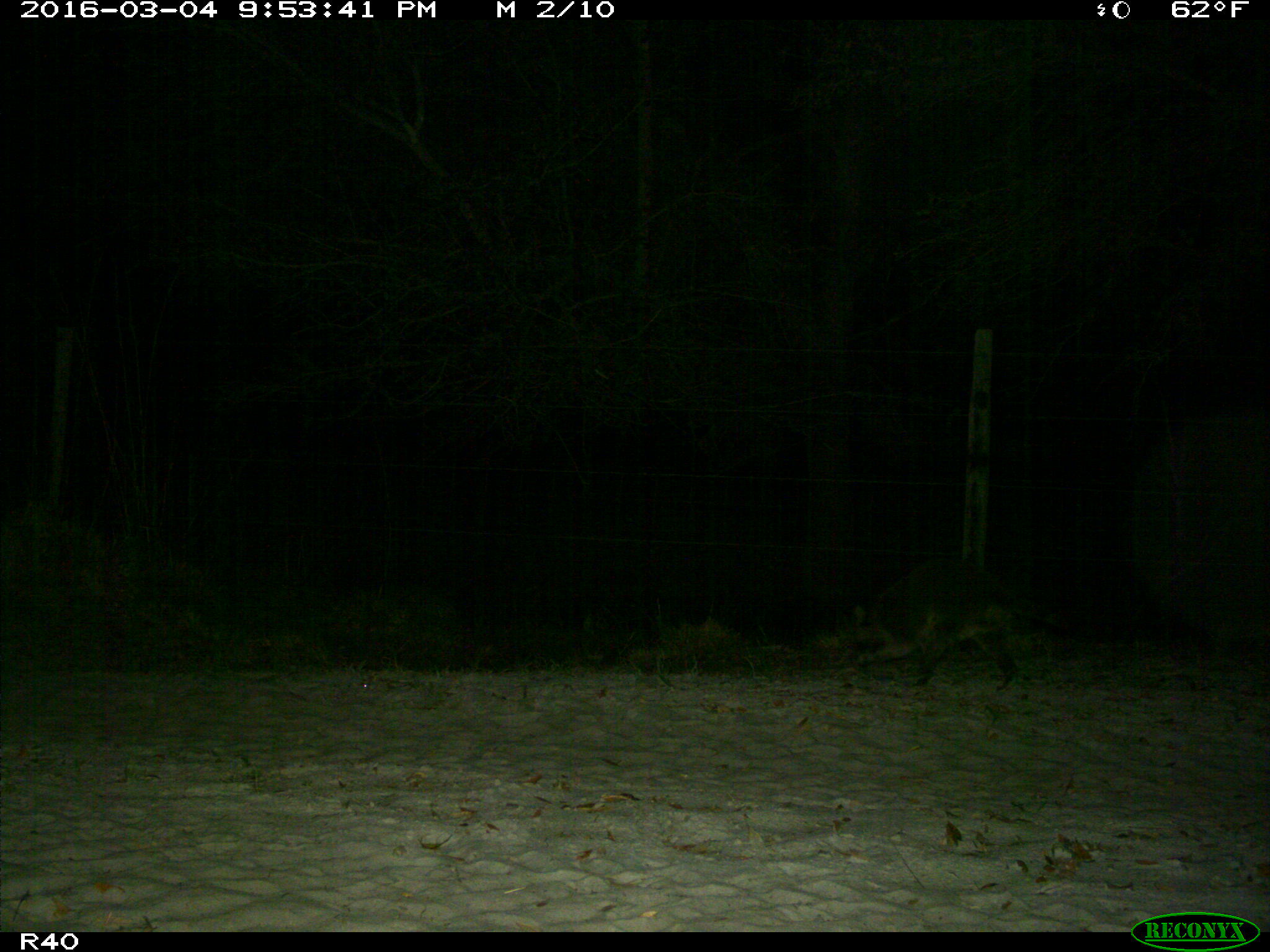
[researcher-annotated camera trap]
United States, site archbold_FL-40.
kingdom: Animalia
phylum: Chordata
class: Mammalia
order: Carnivora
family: Procyonidae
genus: Procyon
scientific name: Procyon lotor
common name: common raccoon